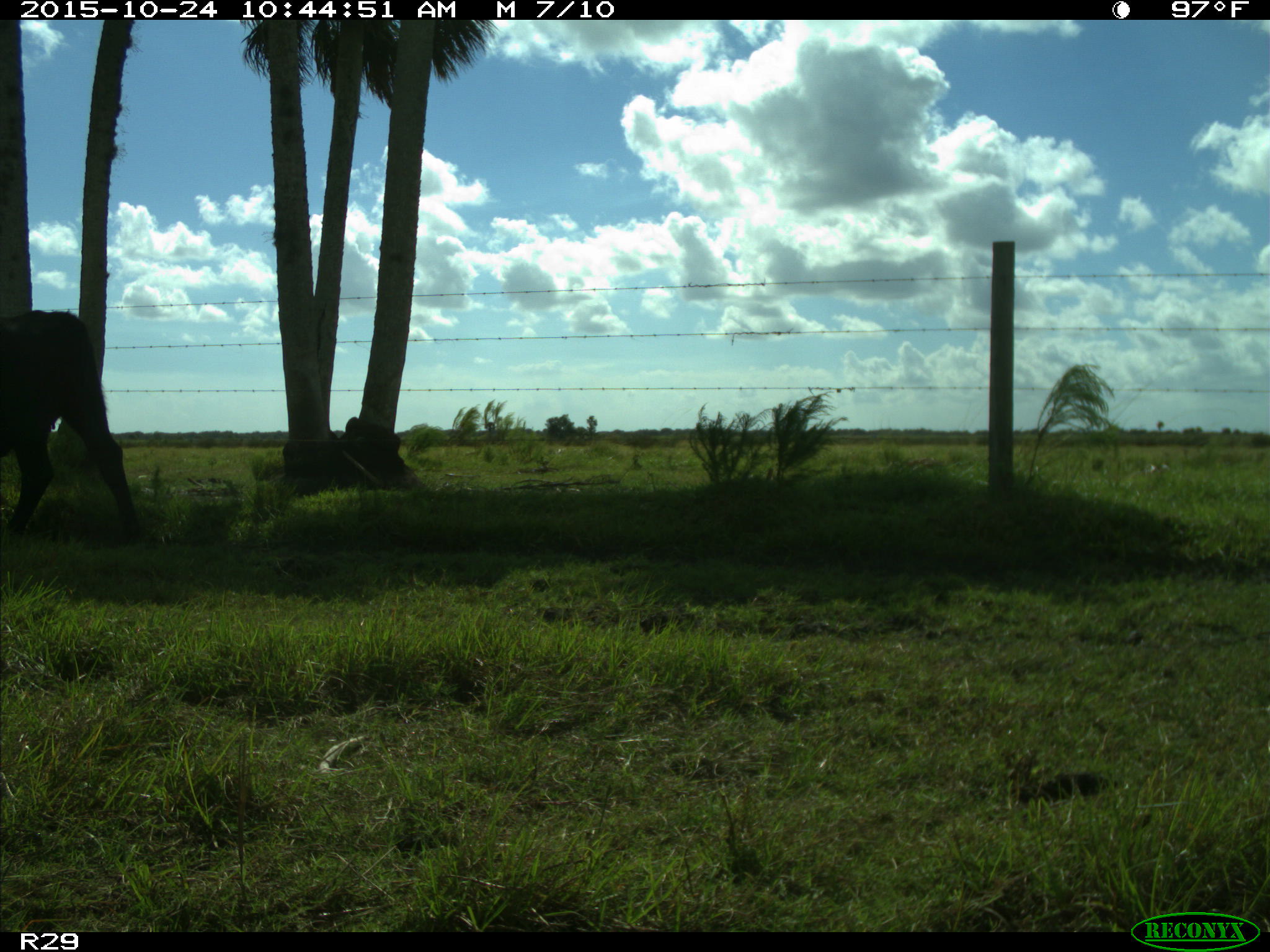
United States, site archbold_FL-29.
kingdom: Animalia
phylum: Chordata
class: Mammalia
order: Artiodactyla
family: Bovidae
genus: Bos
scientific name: Bos taurus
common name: domestic cow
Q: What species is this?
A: Bos taurus (domestic cow).